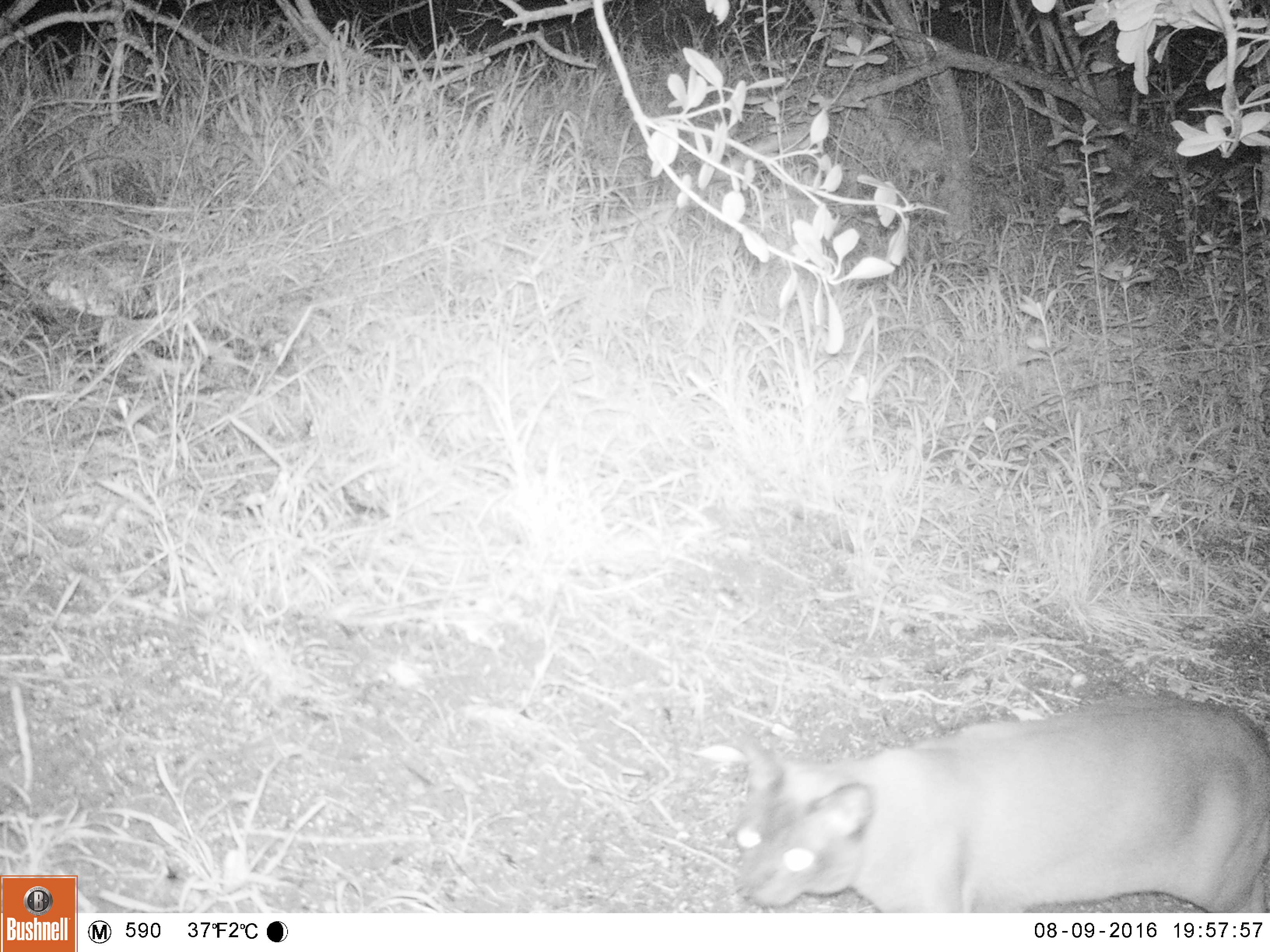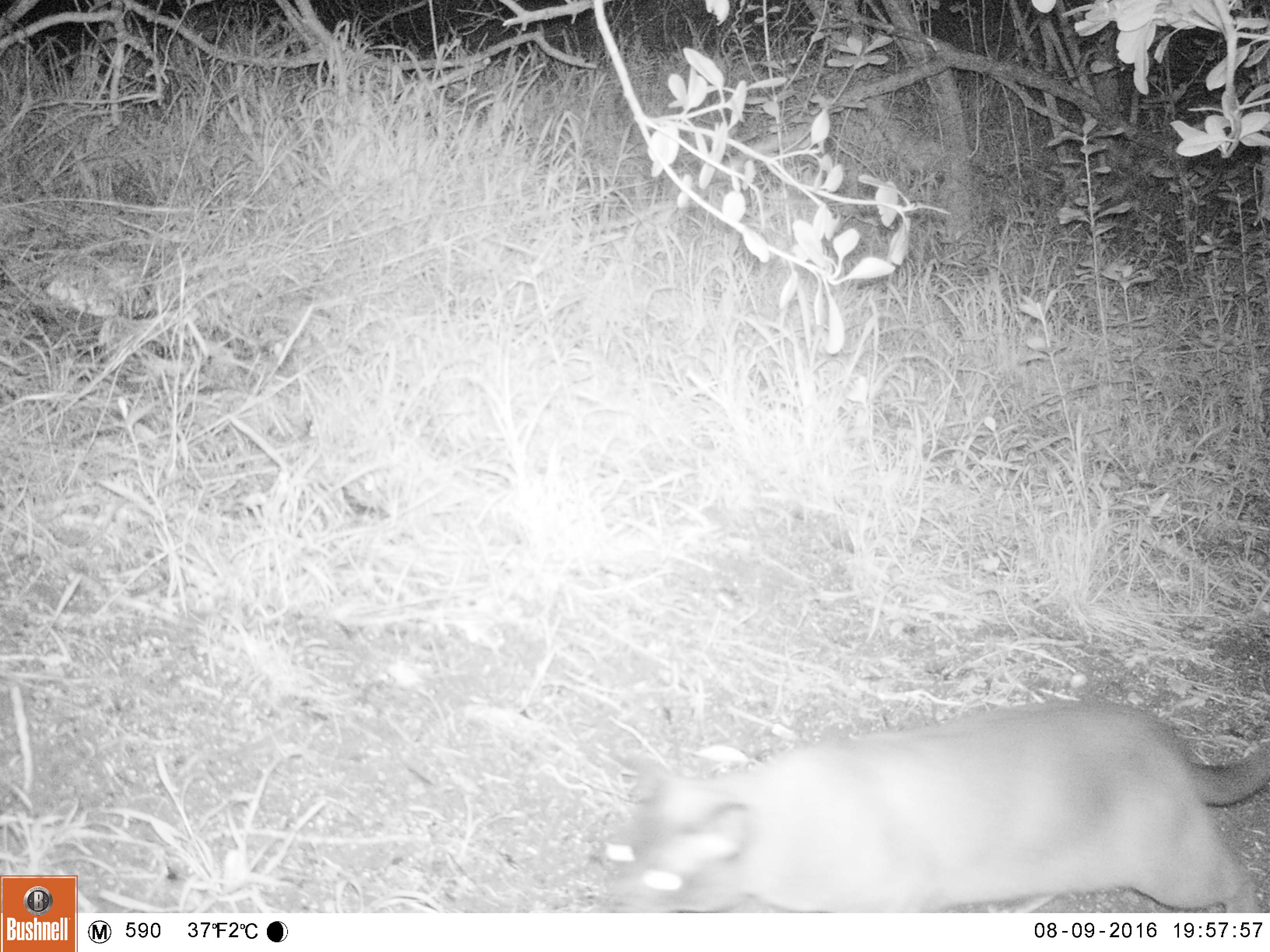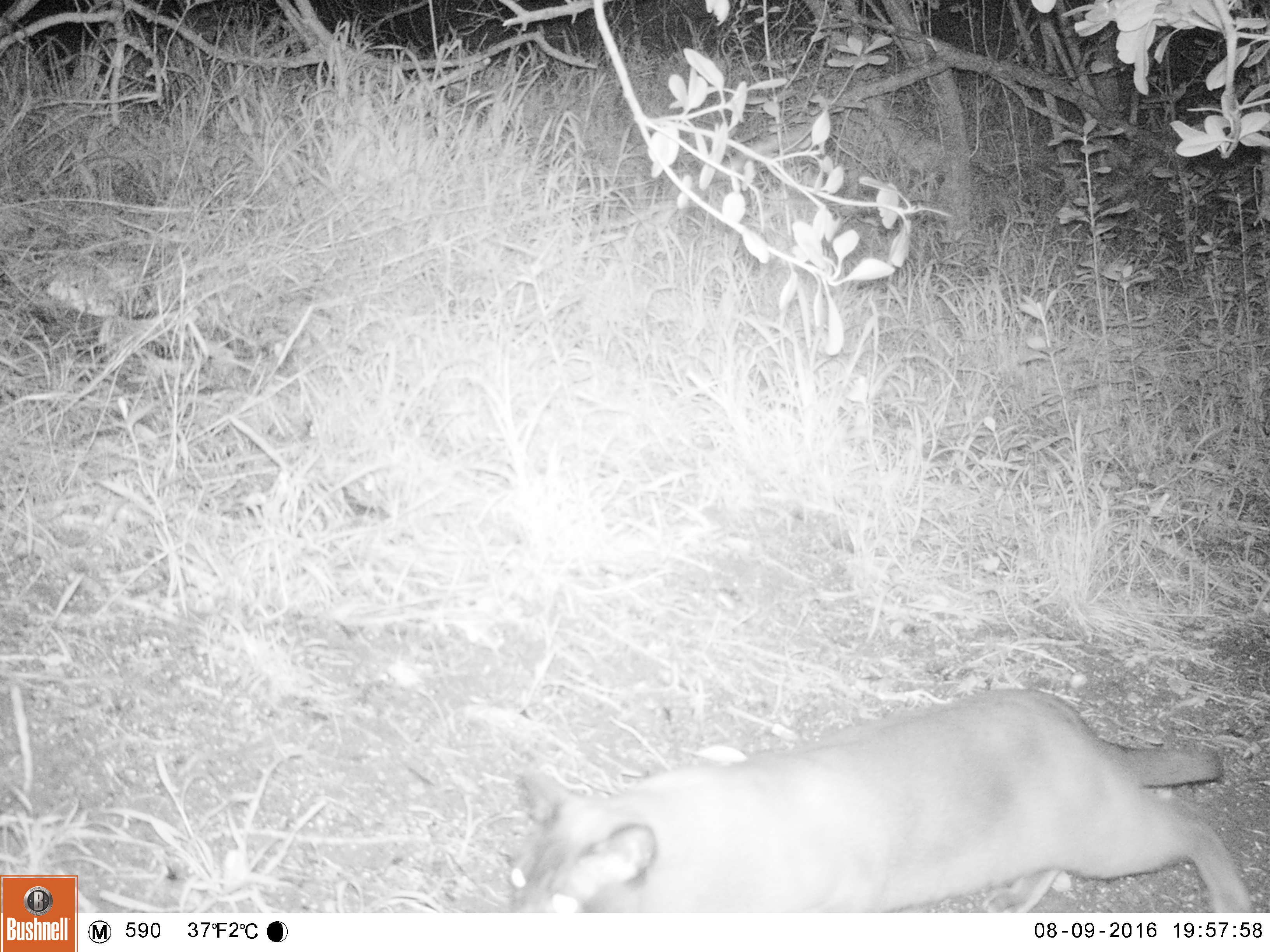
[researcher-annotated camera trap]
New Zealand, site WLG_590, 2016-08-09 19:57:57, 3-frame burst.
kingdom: Animalia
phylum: Chordata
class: Mammalia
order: Carnivora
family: Felidae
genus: Felis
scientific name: Felis catus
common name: domestic cat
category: cat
Cat (domestic cat) (Felis catus).